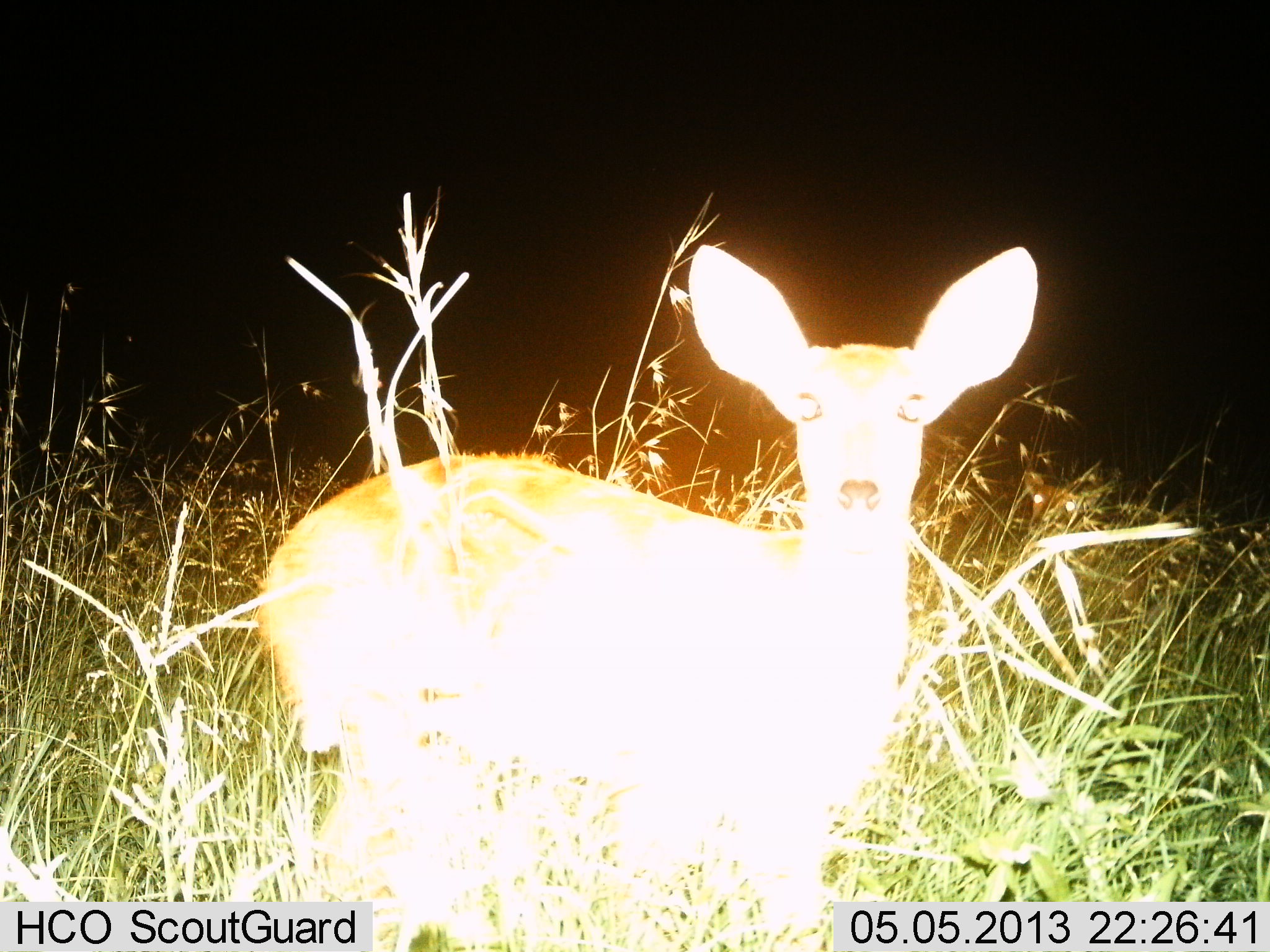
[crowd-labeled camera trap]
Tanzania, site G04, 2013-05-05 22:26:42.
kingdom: Animalia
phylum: Chordata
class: Mammalia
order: Artiodactyla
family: Bovidae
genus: Redunca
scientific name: Redunca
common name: reedbuck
Reedbuck (Redunca), count 1. Behavior (volunteer vote fractions): standing 100%, resting 0%, moving 0%, interacting 0%. Young present (vote fraction): 0%. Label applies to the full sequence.